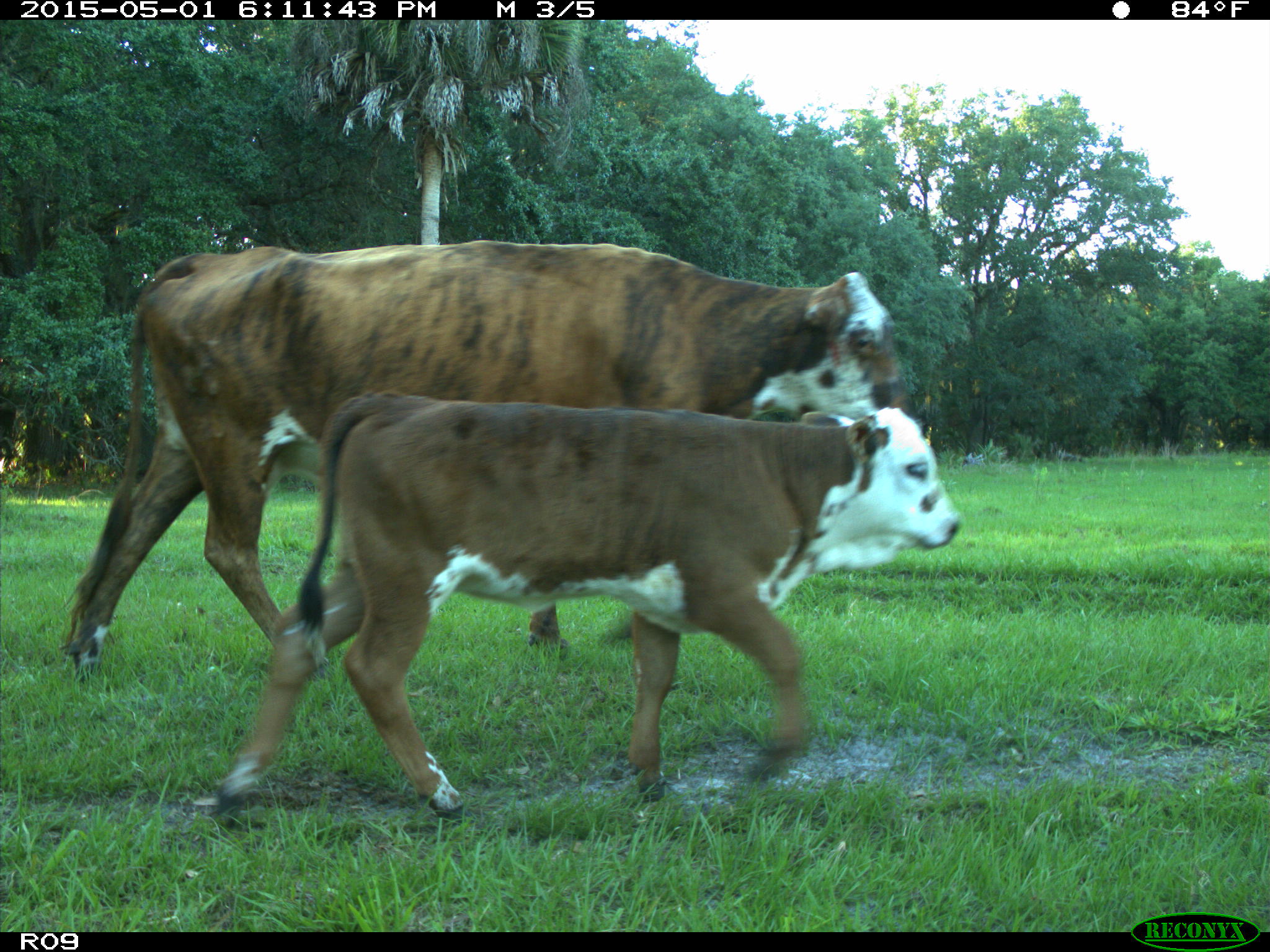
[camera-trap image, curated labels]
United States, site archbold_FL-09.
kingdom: Animalia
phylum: Chordata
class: Mammalia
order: Artiodactyla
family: Bovidae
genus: Bos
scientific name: Bos taurus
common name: domestic cow